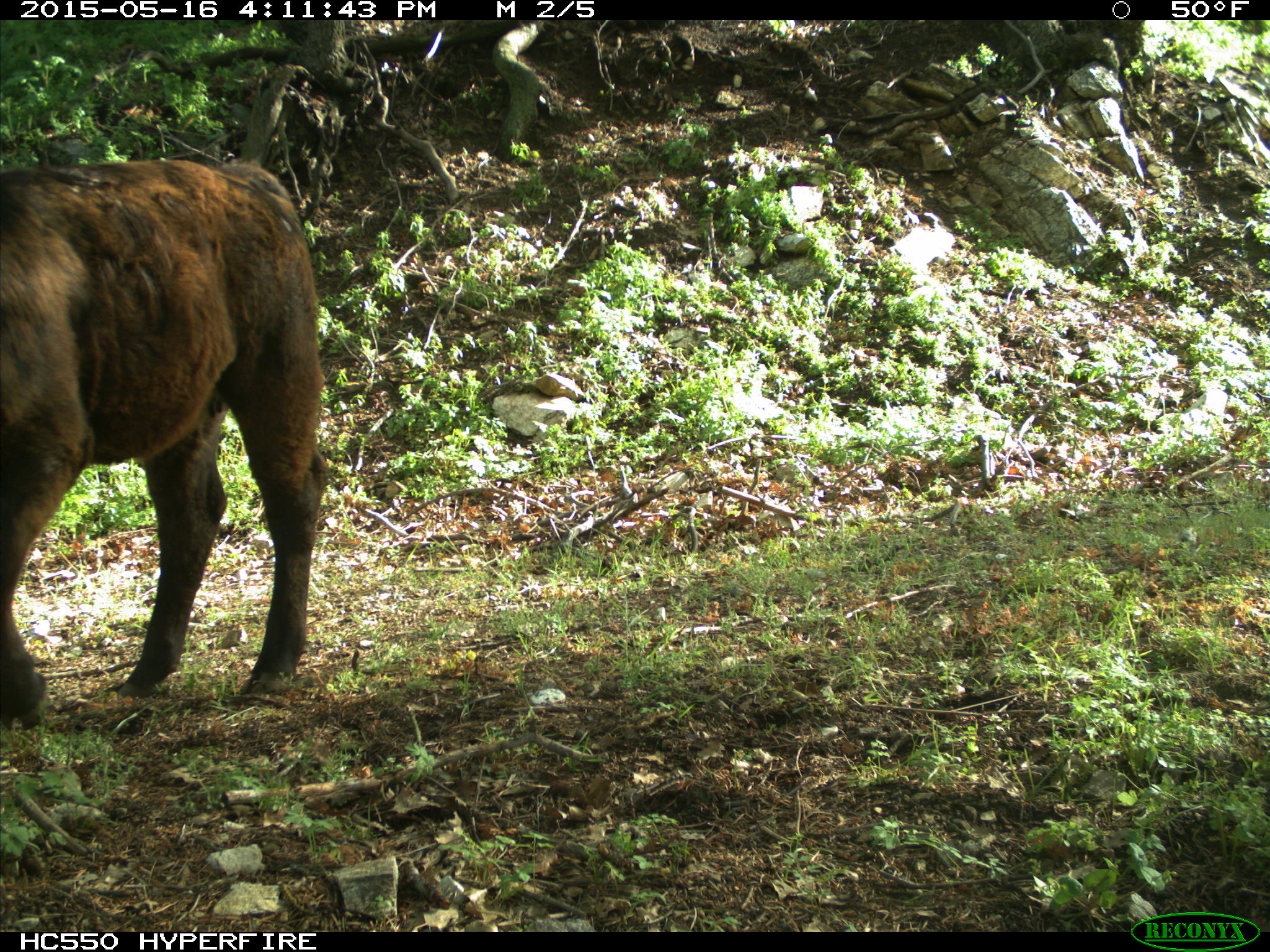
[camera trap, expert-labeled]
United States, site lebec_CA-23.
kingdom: Animalia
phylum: Chordata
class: Mammalia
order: Artiodactyla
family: Bovidae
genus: Bos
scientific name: Bos taurus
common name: domestic cow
Bos taurus (domestic cow).